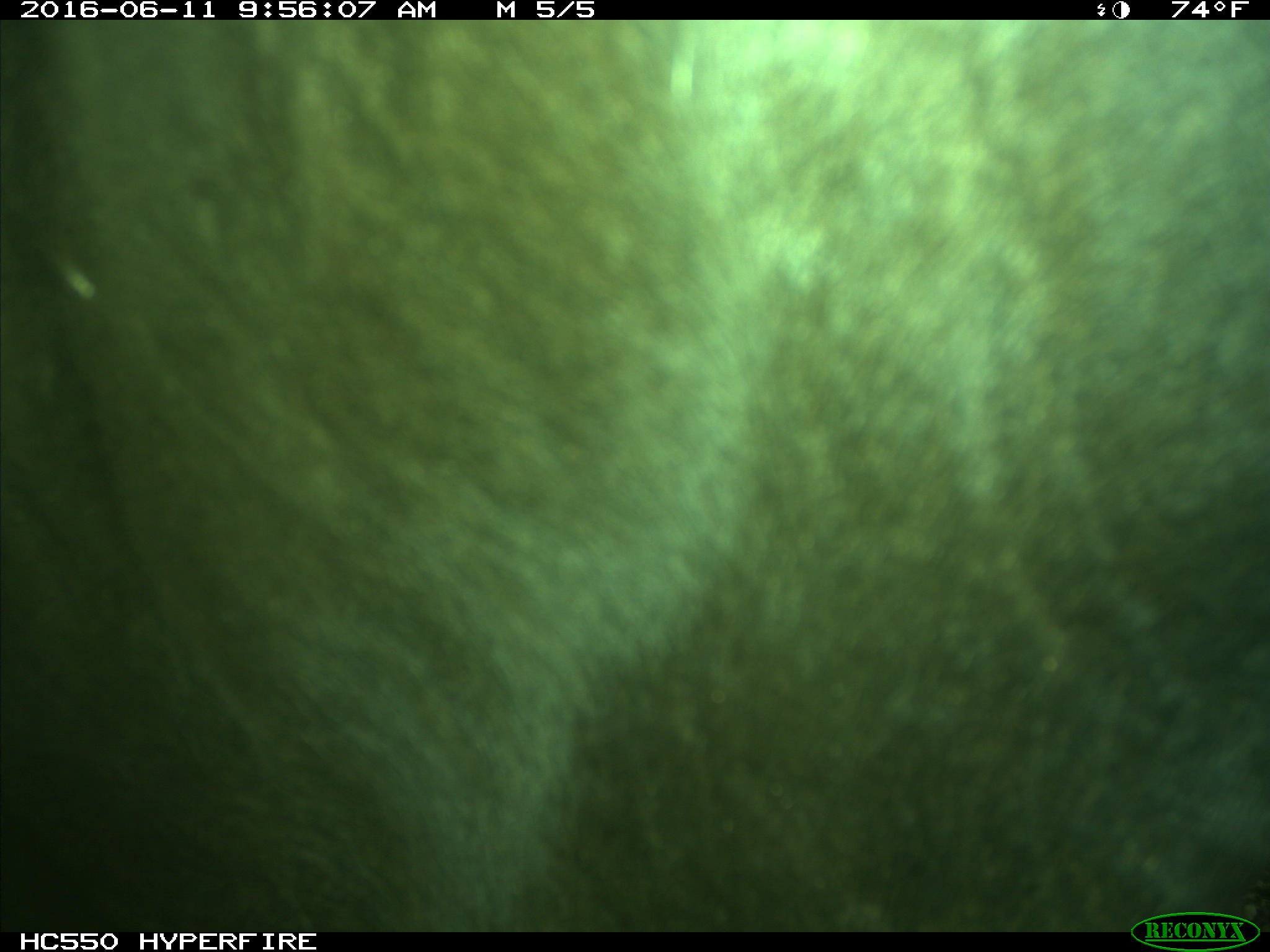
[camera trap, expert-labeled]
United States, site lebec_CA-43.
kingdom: Animalia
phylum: Chordata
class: Mammalia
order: Artiodactyla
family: Bovidae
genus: Bos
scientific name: Bos taurus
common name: domestic cow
Bos taurus (domestic cow).